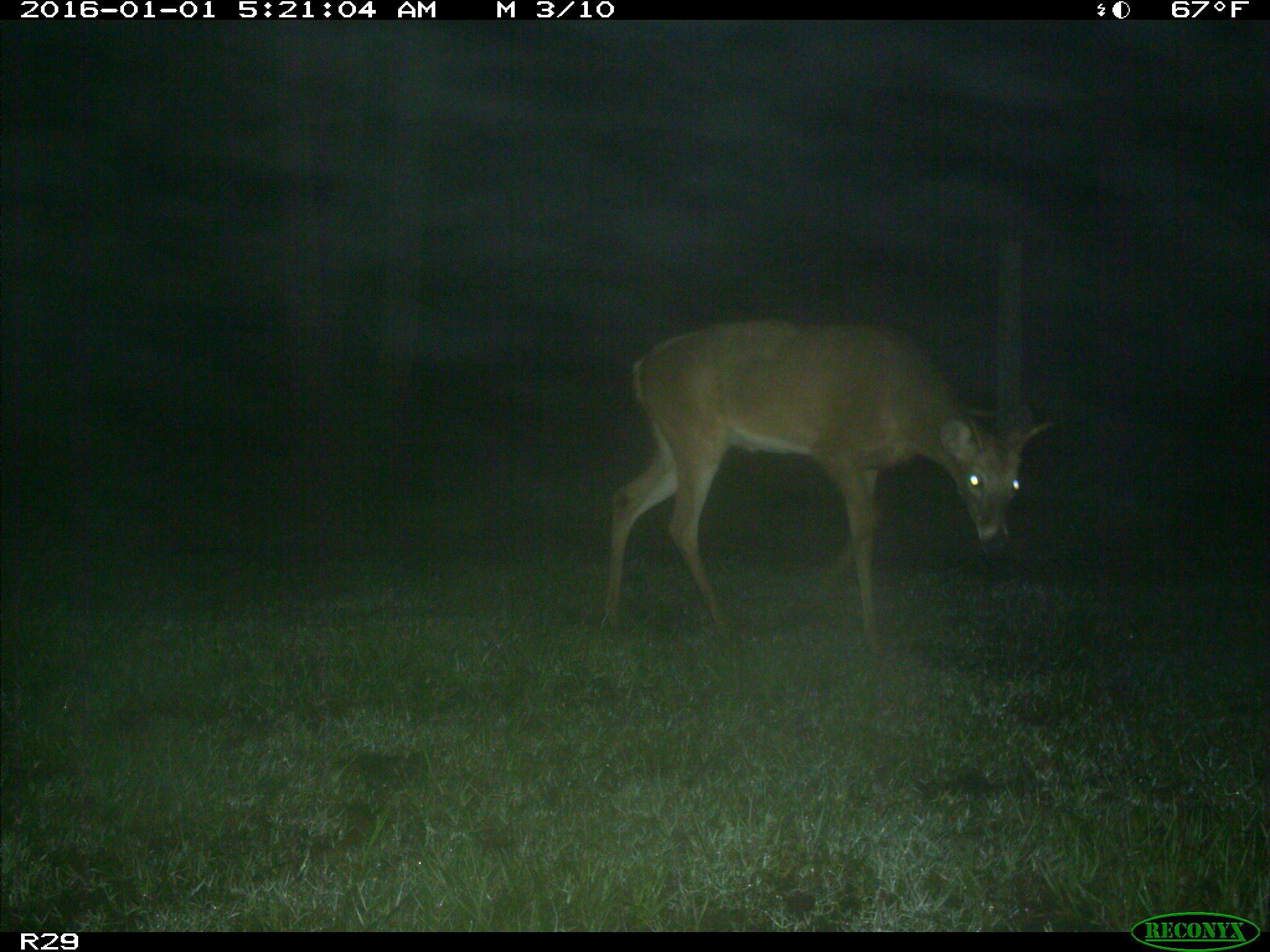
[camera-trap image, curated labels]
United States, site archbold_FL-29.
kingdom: Animalia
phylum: Chordata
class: Mammalia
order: Artiodactyla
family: Cervidae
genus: Odocoileus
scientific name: Odocoileus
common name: deer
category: unidentified deer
Unidentified deer (deer) (Odocoileus).